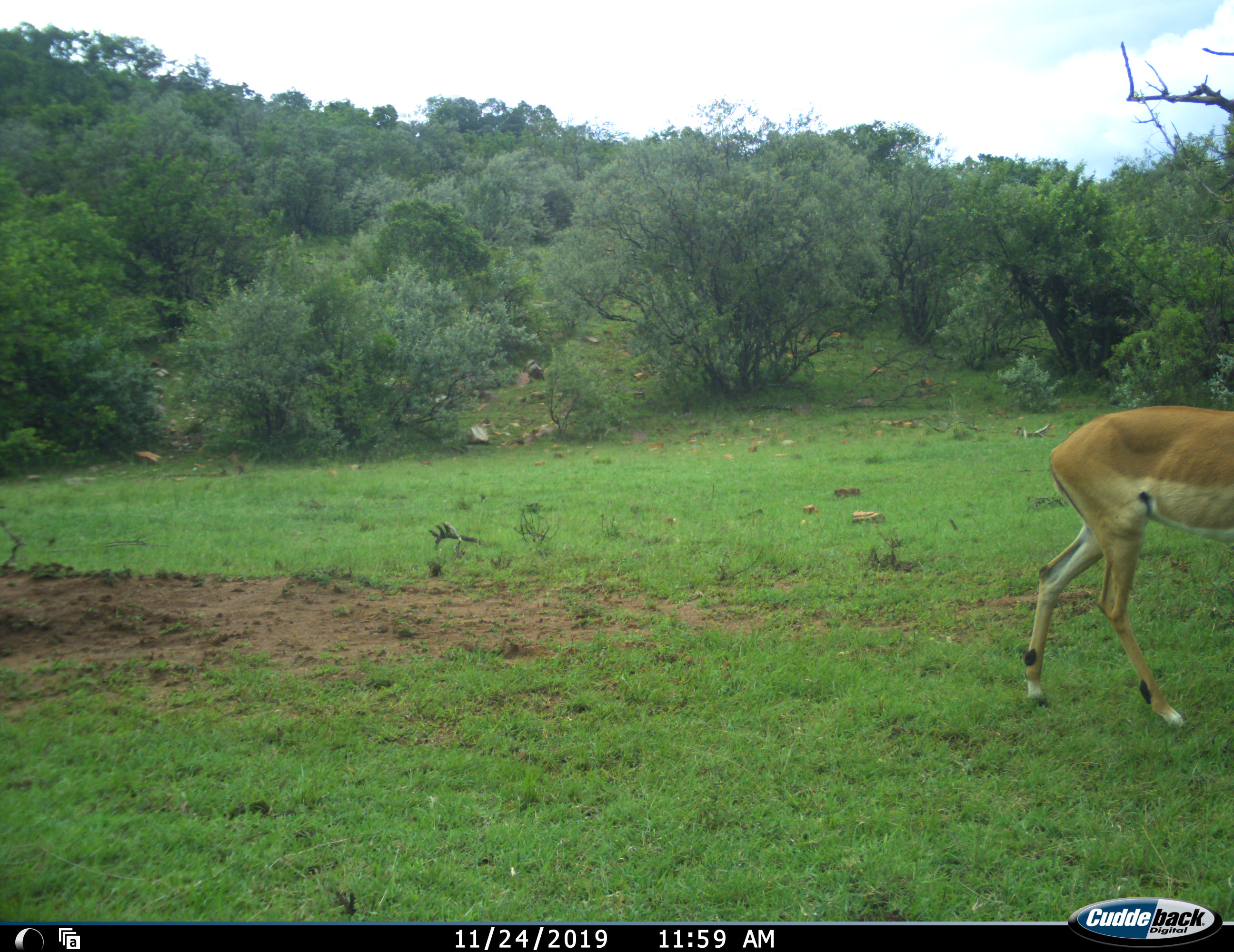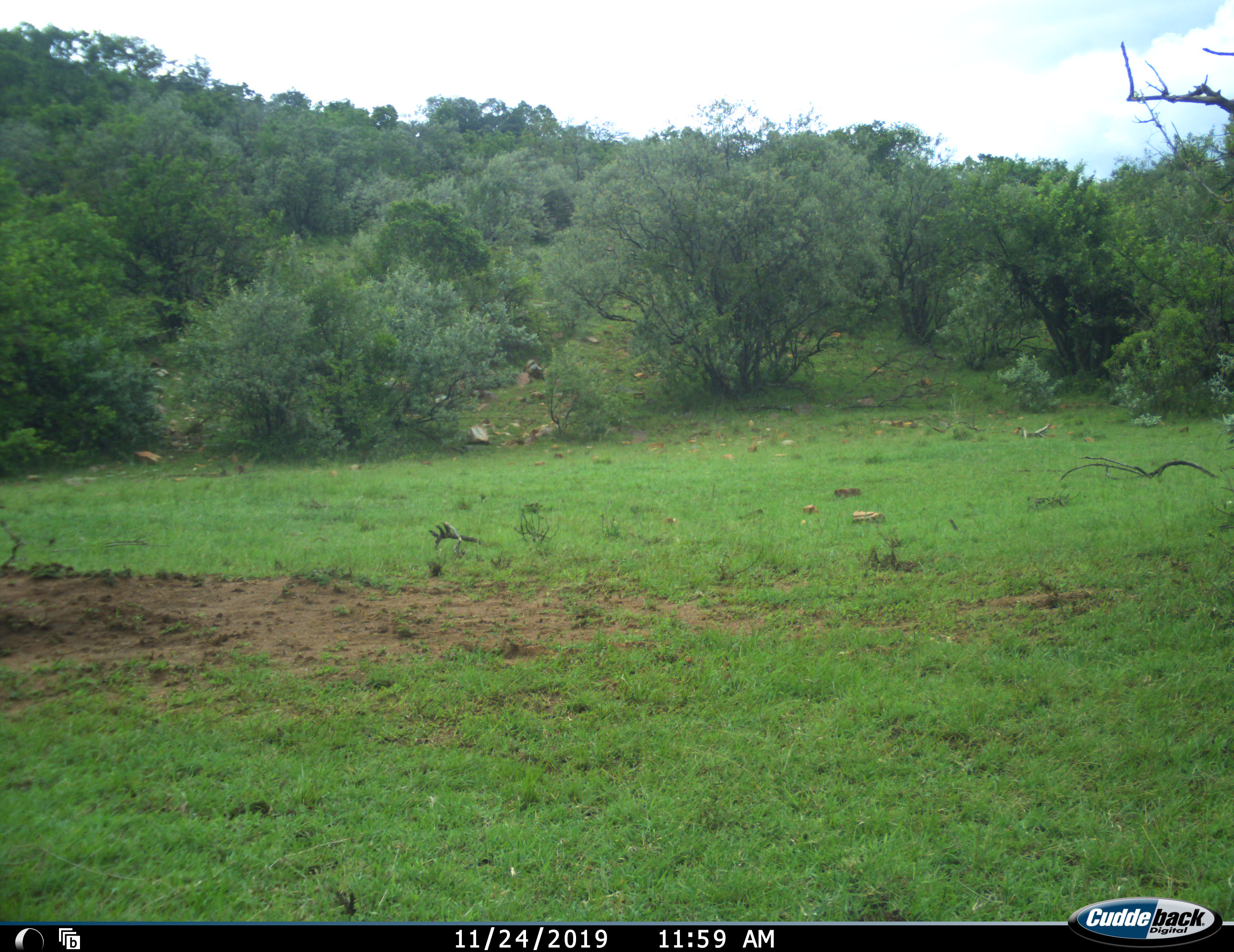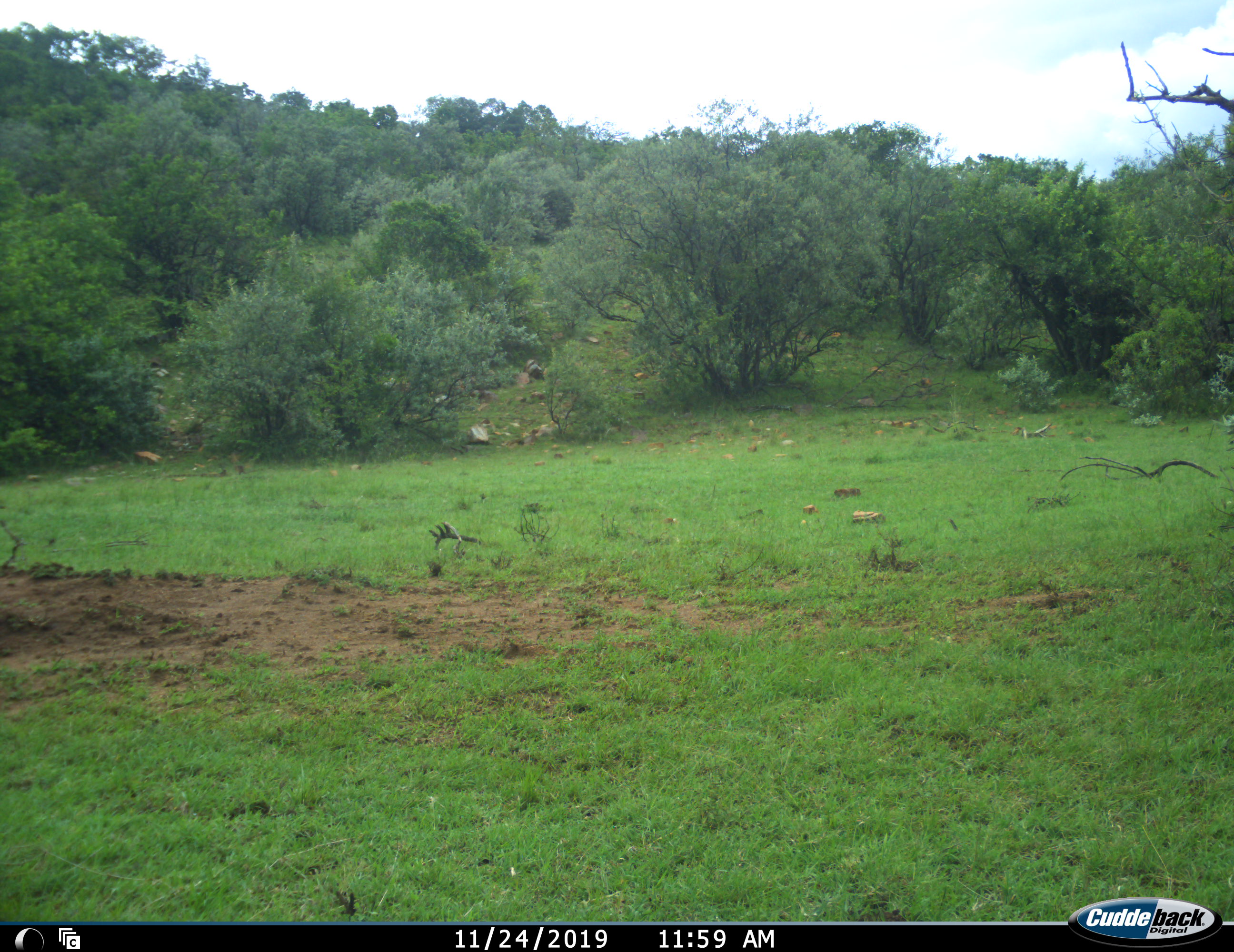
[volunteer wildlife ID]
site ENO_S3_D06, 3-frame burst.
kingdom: Animalia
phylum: Chordata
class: Mammalia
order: Artiodactyla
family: Bovidae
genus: Aepyceros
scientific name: Aepyceros melampus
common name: impala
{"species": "impala (Aepyceros melampus)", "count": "1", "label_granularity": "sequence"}